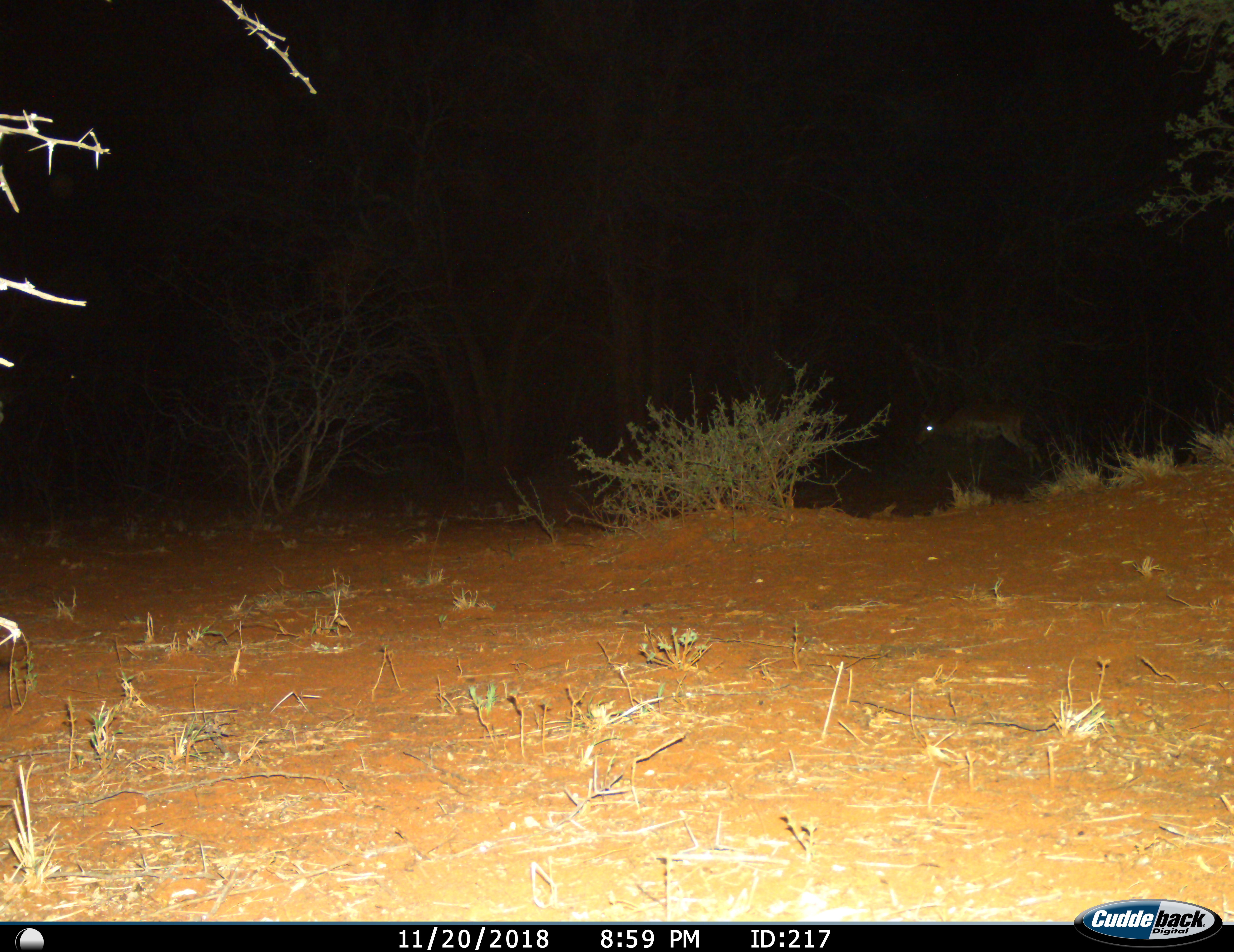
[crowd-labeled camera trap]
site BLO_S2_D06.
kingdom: Animalia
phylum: Chordata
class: Mammalia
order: Artiodactyla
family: Bovidae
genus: Aepyceros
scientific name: Aepyceros melampus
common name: impala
Impala (Aepyceros melampus), count 1. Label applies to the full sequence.